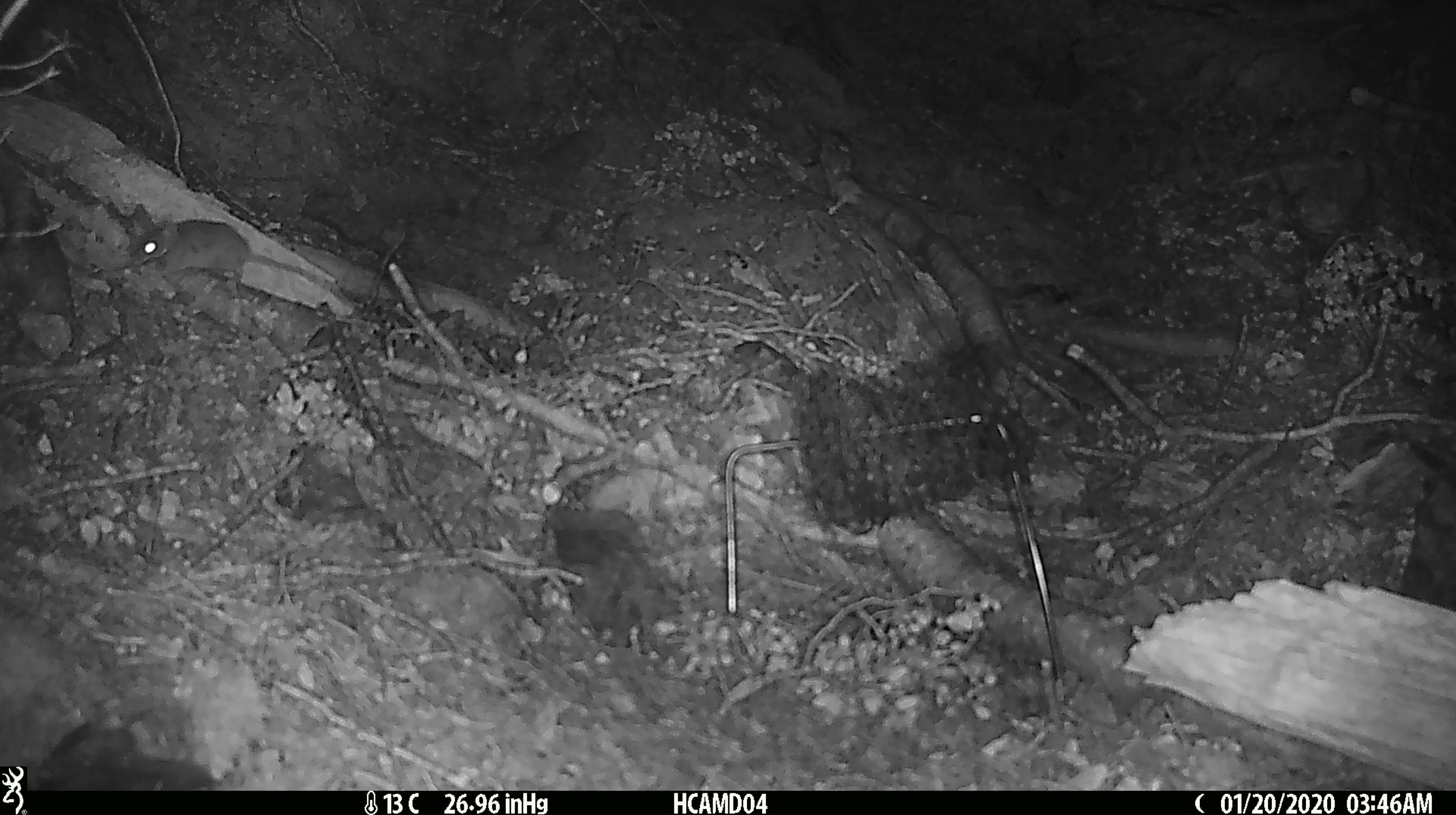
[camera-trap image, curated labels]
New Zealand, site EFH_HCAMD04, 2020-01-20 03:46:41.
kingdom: Animalia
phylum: Chordata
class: Mammalia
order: Rodentia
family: Muridae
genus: Mus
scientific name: Mus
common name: mouse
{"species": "mouse (Mus)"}